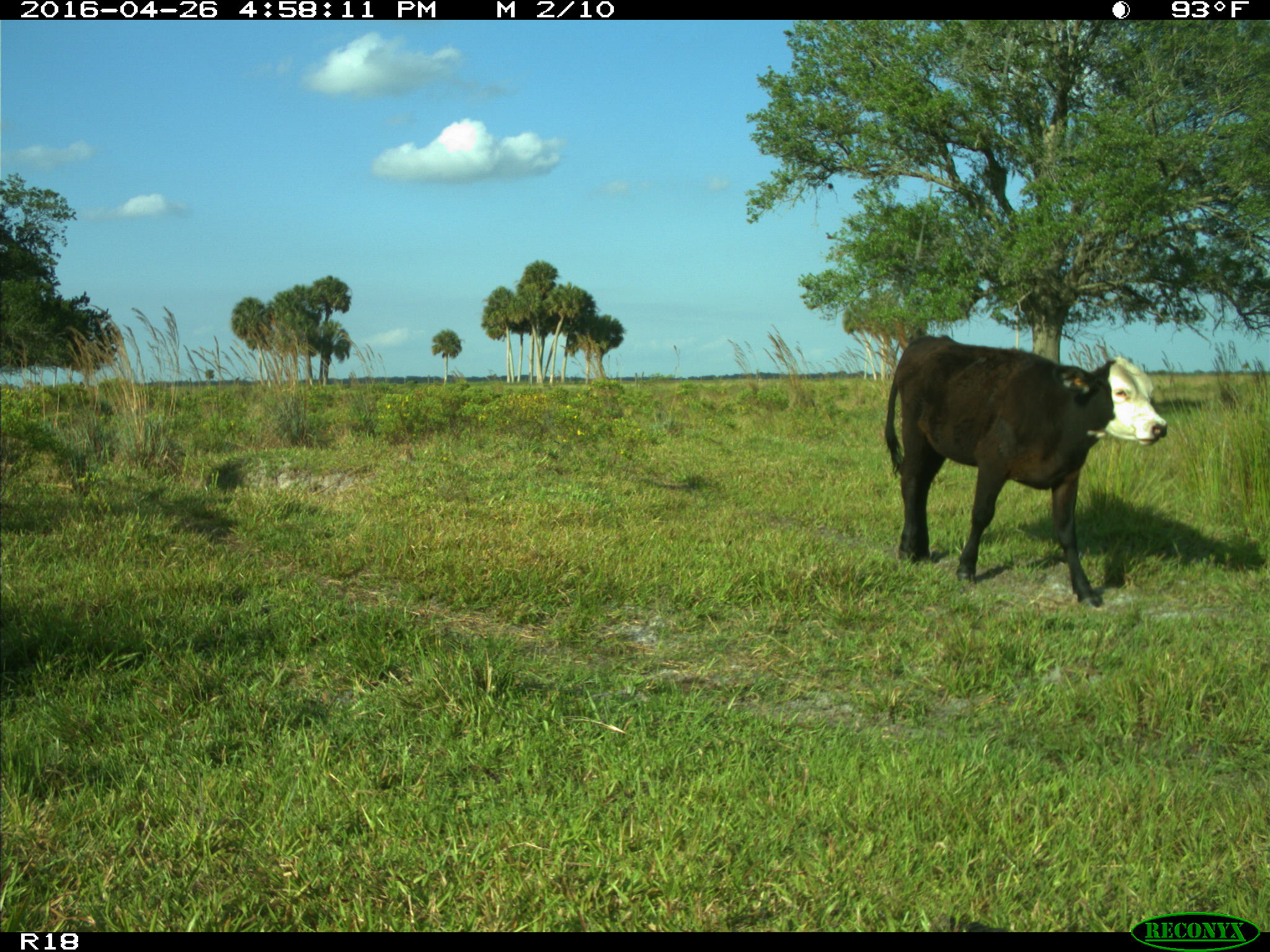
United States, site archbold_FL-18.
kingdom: Animalia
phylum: Chordata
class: Mammalia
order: Artiodactyla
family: Bovidae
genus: Bos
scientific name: Bos taurus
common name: domestic cow